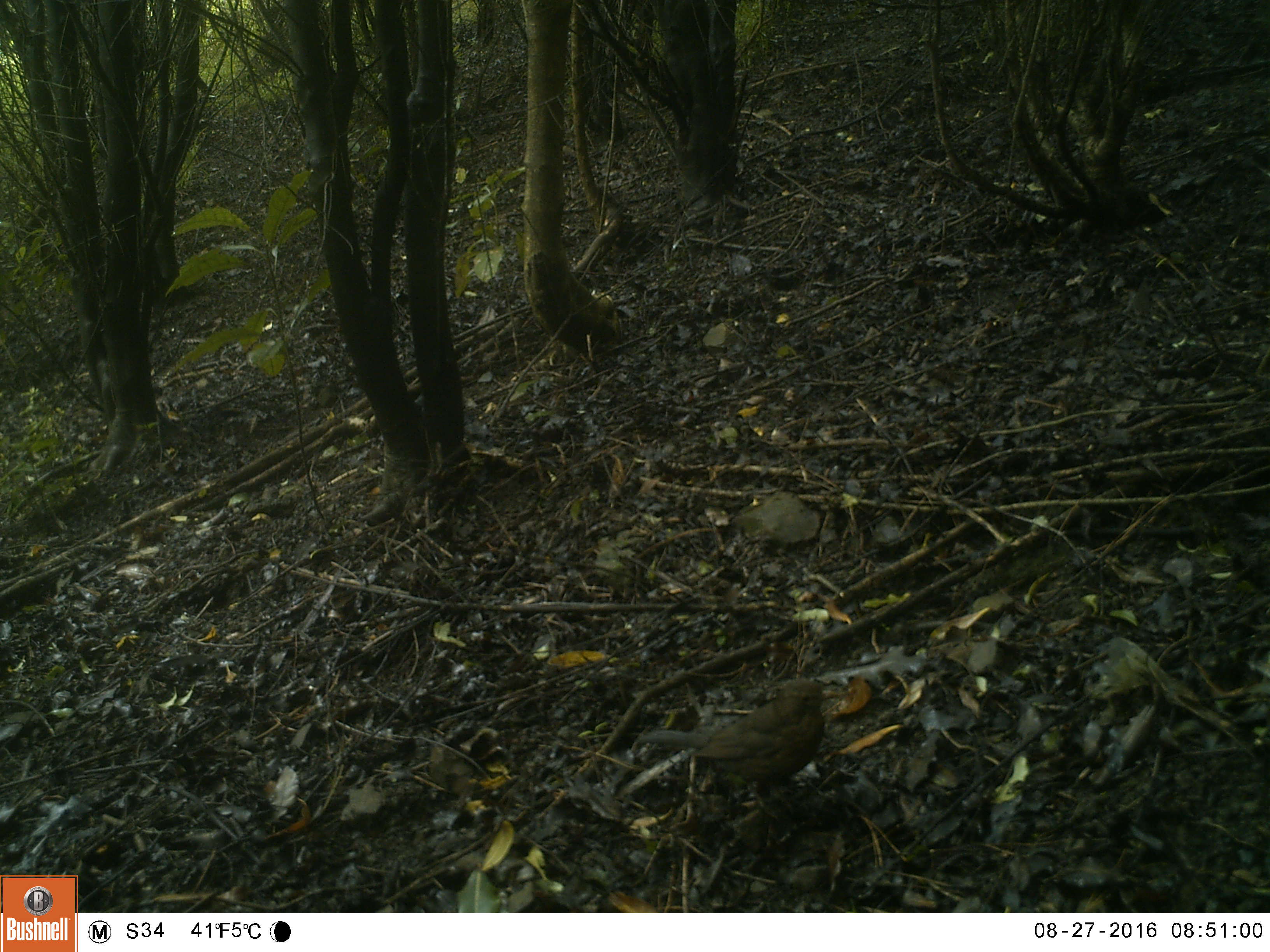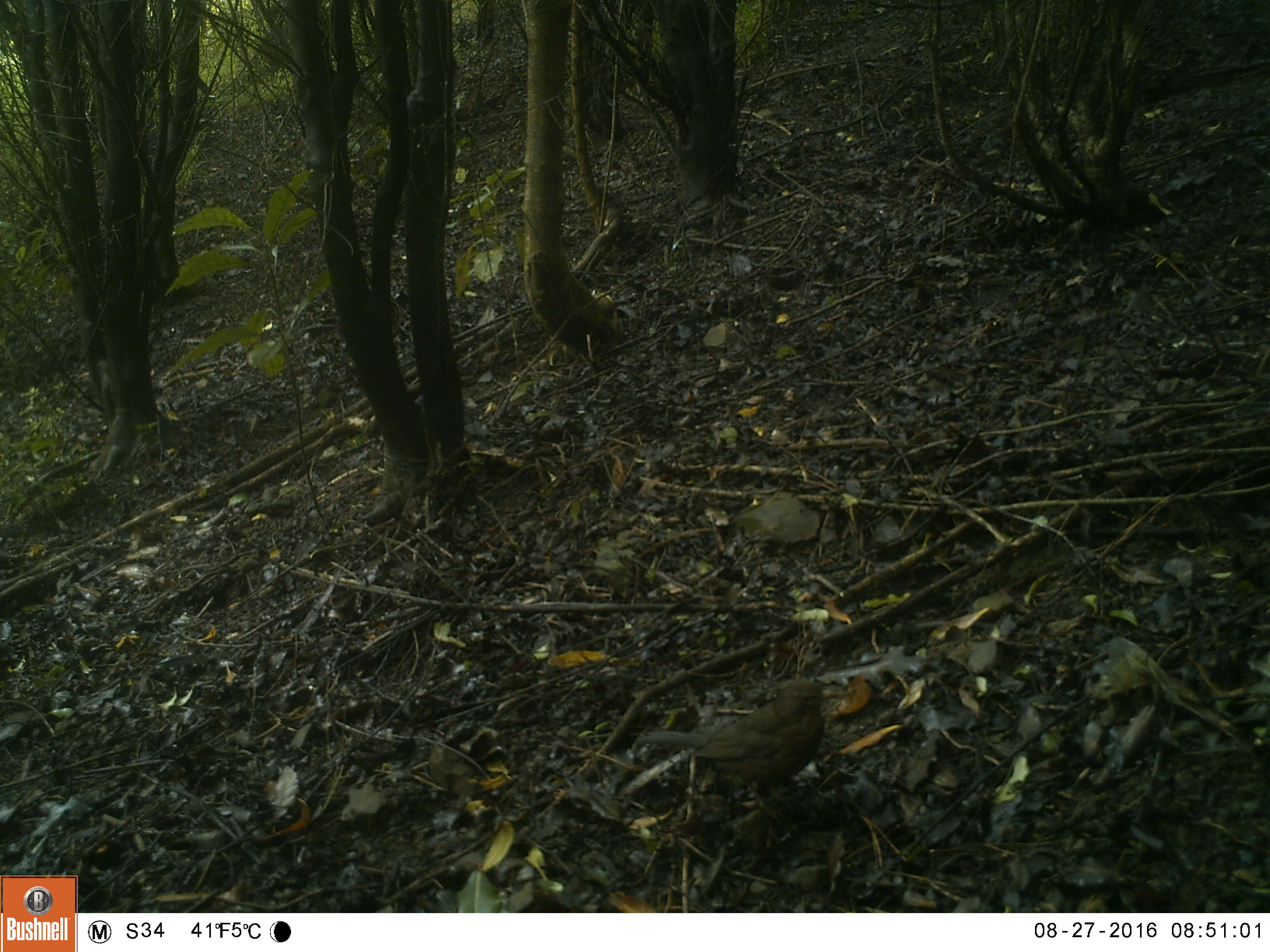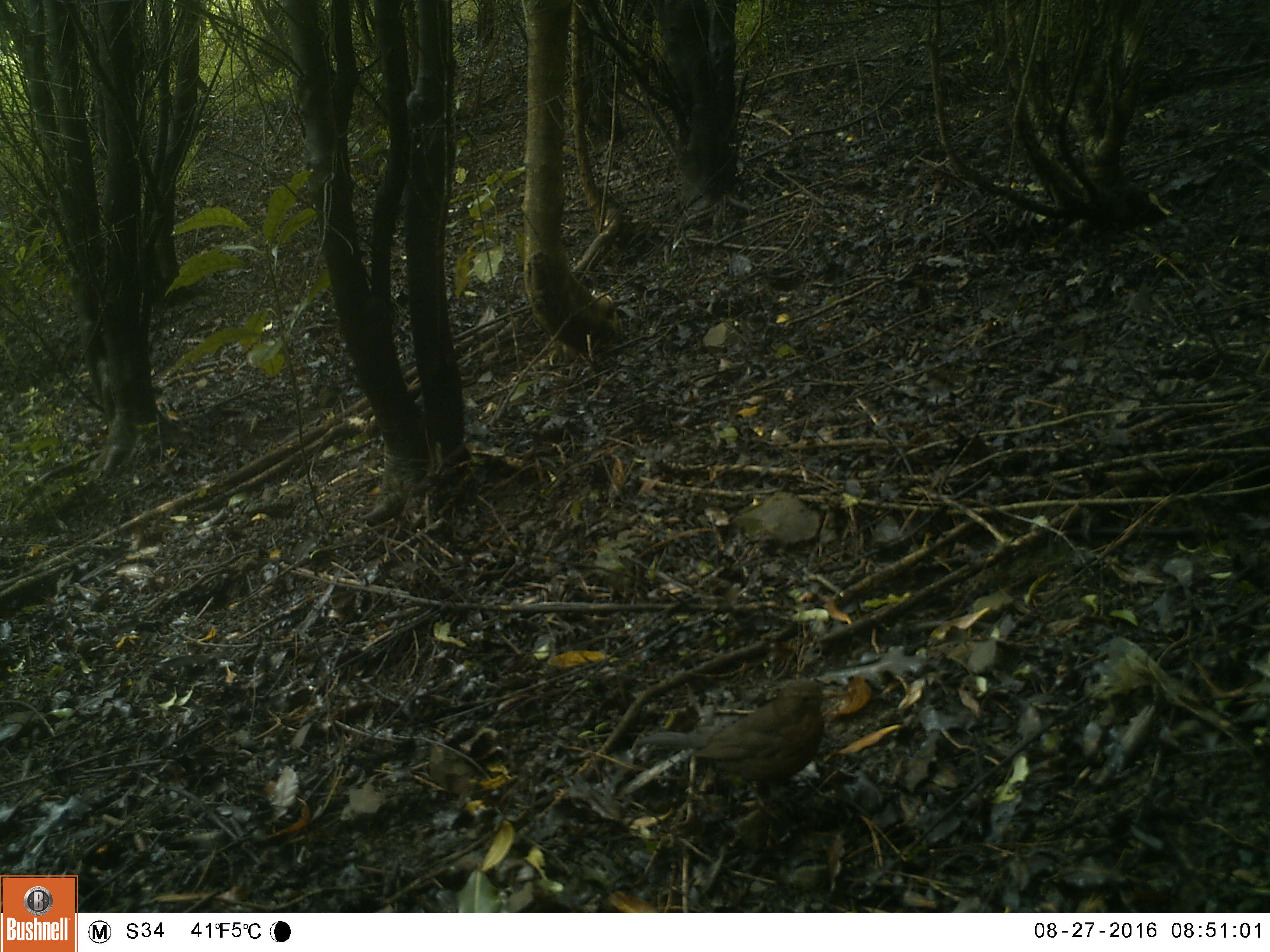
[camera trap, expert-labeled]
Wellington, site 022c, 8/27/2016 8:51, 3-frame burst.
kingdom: Animalia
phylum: Chordata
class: Aves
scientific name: Aves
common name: bird